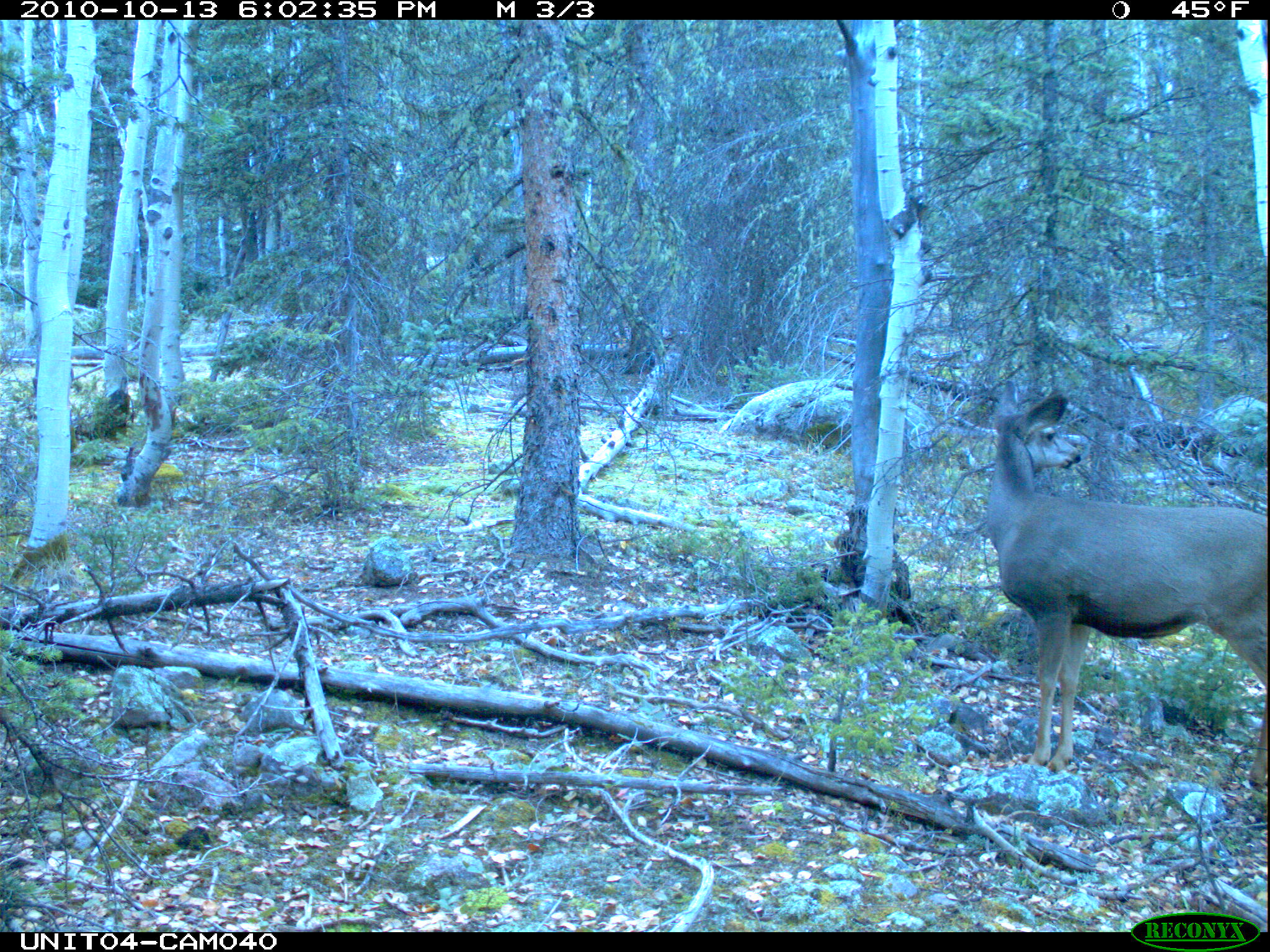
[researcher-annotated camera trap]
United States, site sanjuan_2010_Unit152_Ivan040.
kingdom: Animalia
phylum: Chordata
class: Mammalia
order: Artiodactyla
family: Cervidae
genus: Odocoileus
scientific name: Odocoileus hemionus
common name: mule deer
Odocoileus hemionus (mule deer).